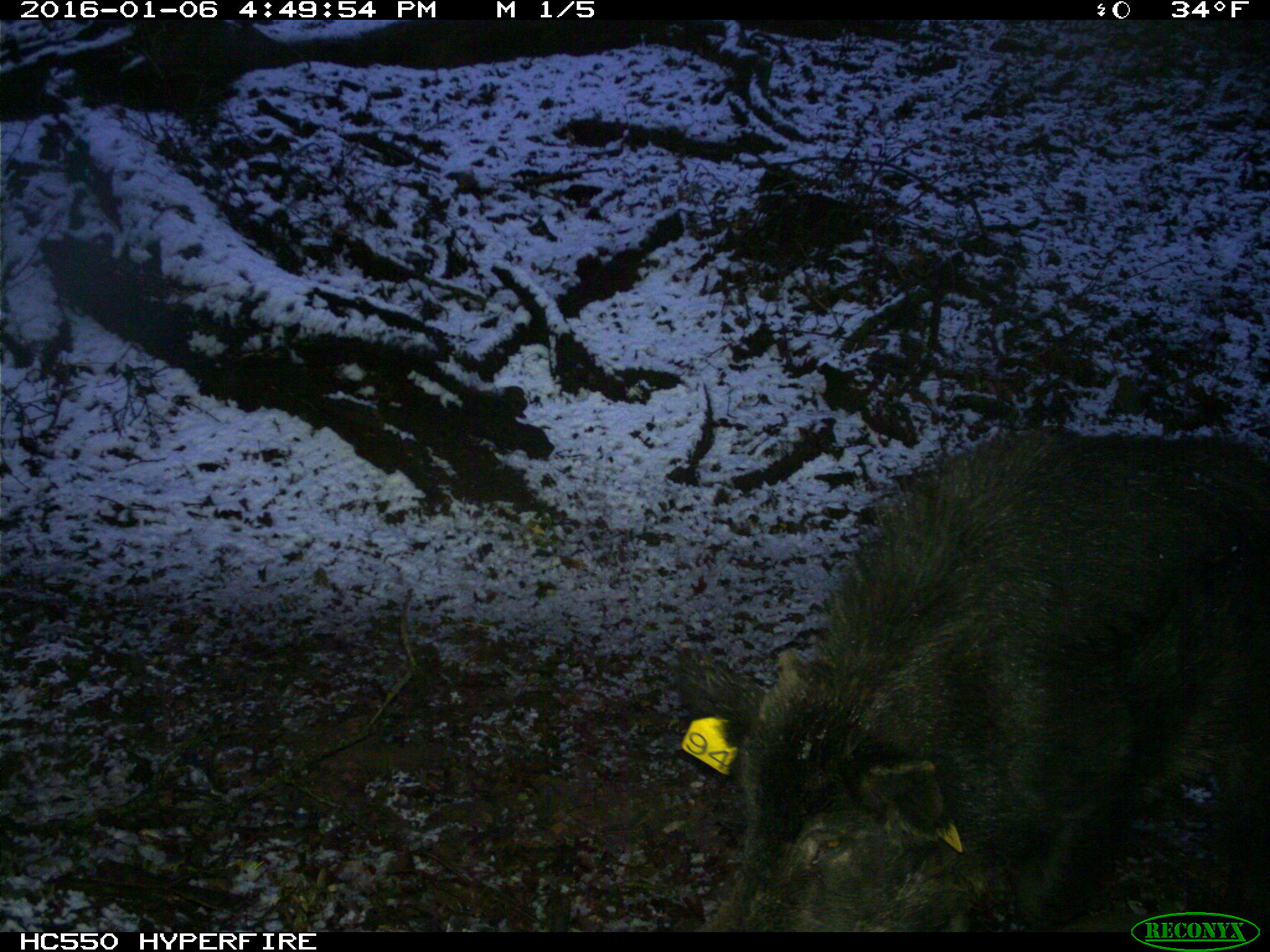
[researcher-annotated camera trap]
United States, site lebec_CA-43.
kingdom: Animalia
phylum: Chordata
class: Mammalia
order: Artiodactyla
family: Suidae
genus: Sus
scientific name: Sus scrofa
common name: wild boar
Sus scrofa (wild boar).